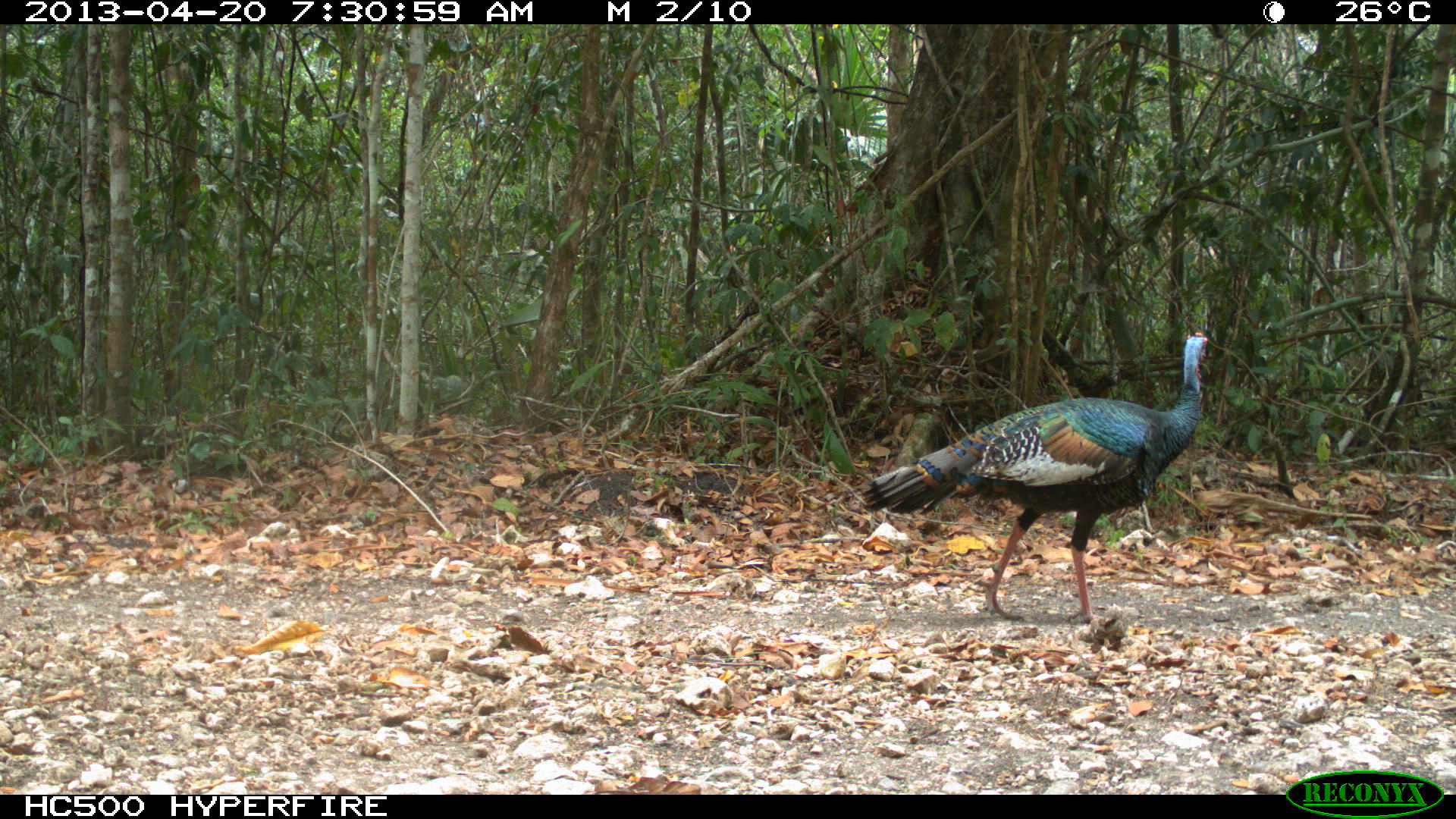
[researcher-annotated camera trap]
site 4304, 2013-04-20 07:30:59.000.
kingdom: Animalia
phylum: Chordata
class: Aves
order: Galliformes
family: Phasianidae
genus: Meleagris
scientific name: Meleagris ocellata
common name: ocellated turkey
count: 1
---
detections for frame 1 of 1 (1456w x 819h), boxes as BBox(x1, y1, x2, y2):
meleagris ocellata: BBox(855, 329, 1209, 627)